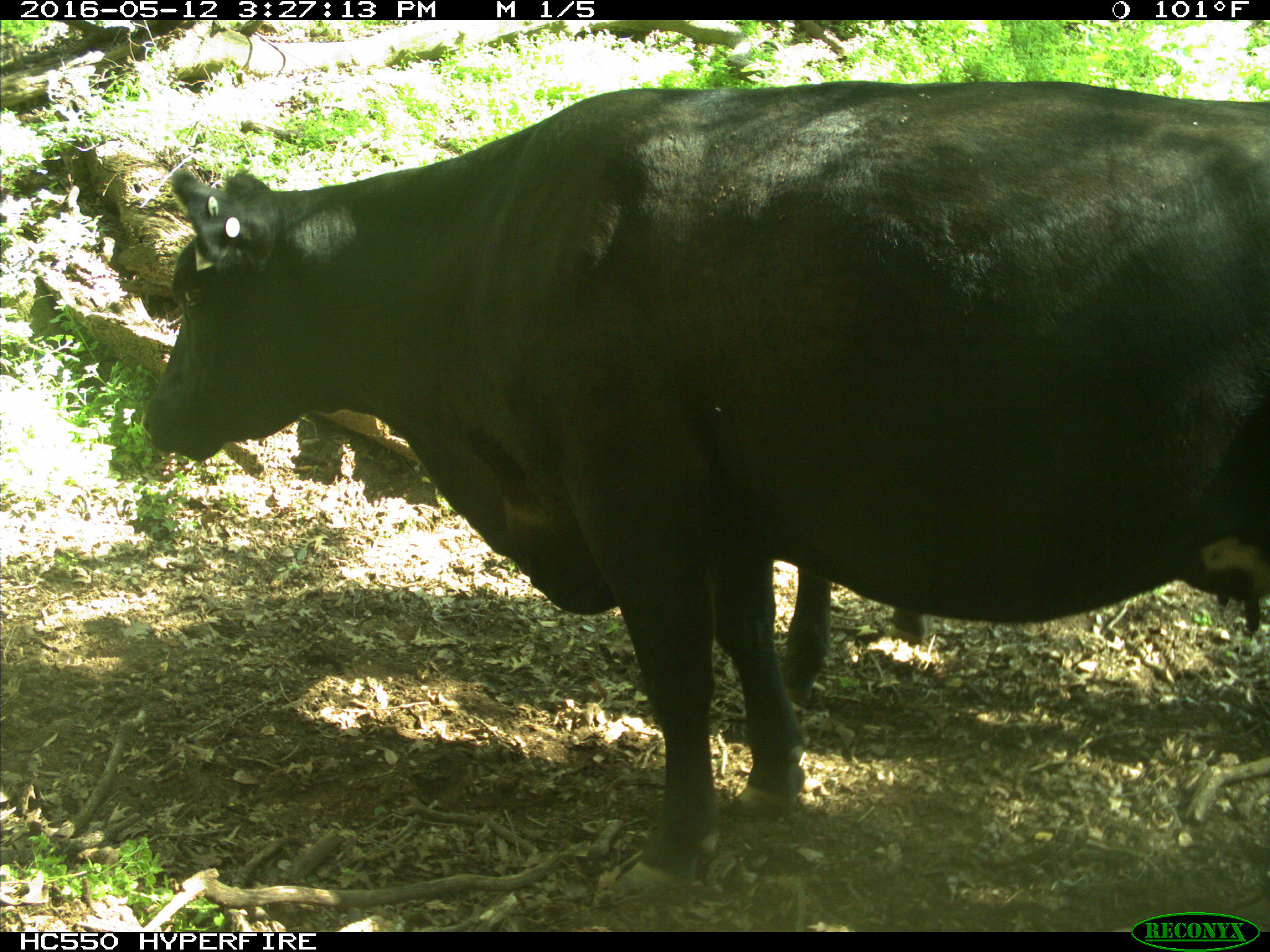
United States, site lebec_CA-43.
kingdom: Animalia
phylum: Chordata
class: Mammalia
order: Artiodactyla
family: Bovidae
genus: Bos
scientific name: Bos taurus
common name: domestic cow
Bos taurus (domestic cow).